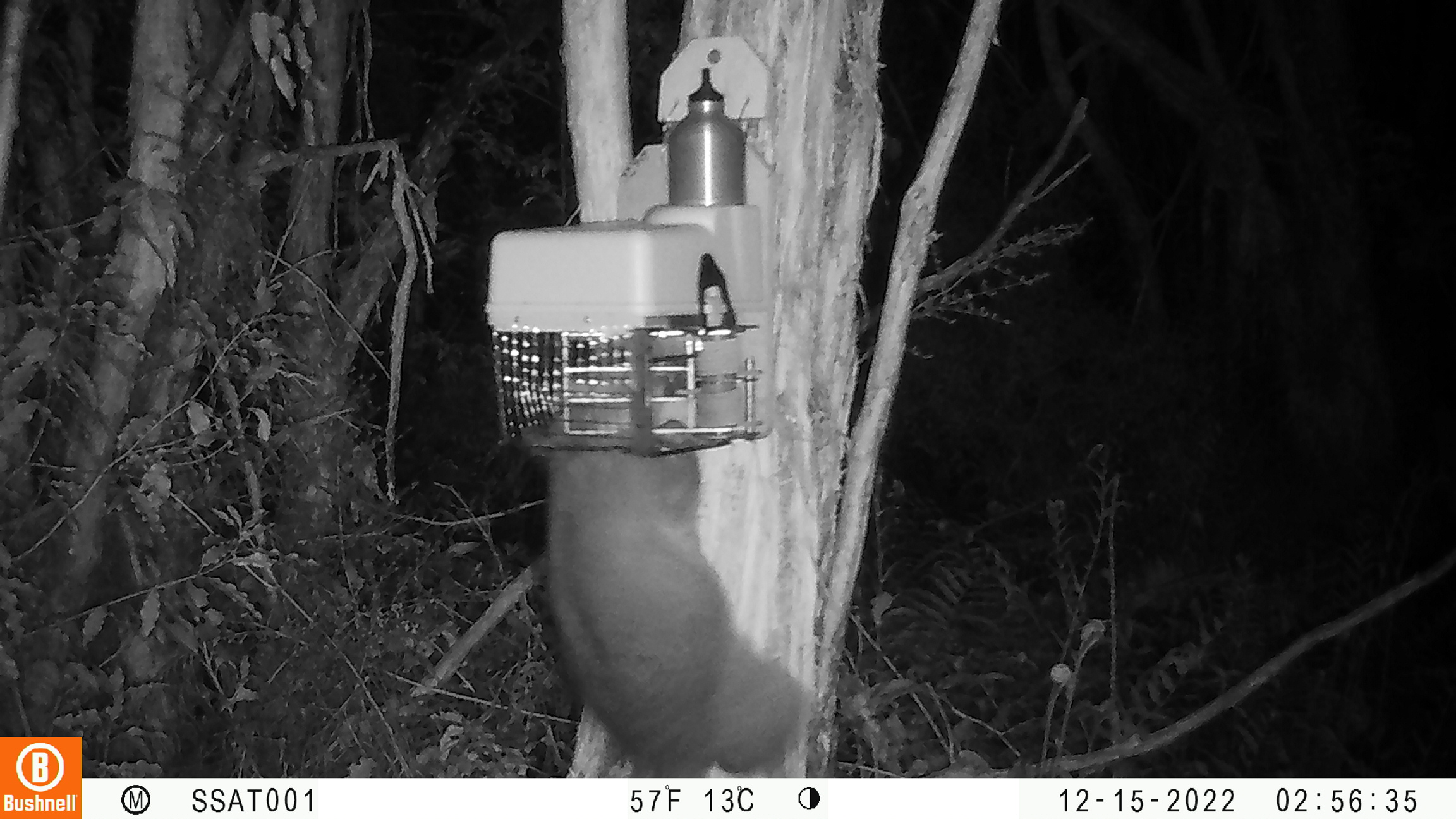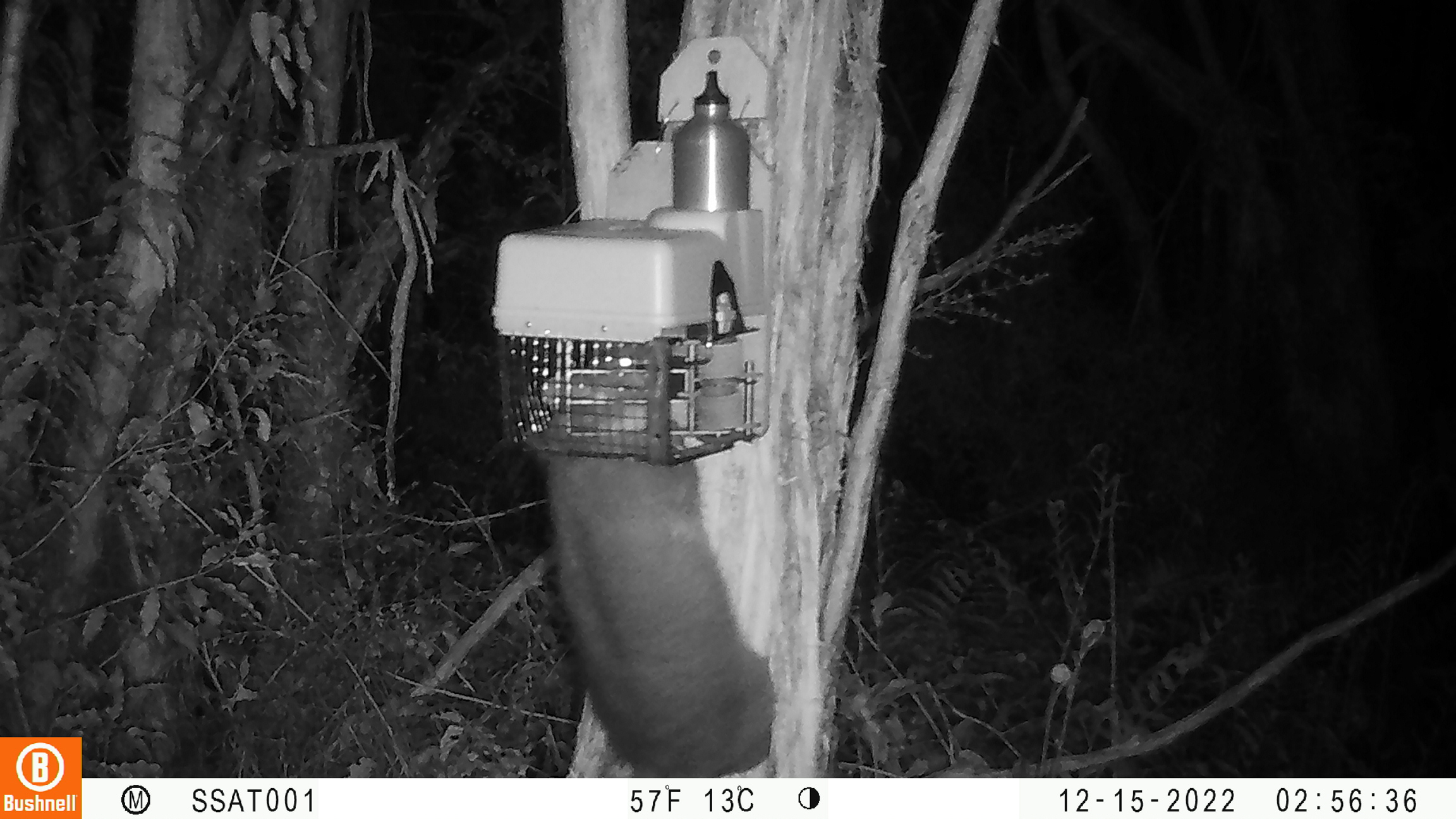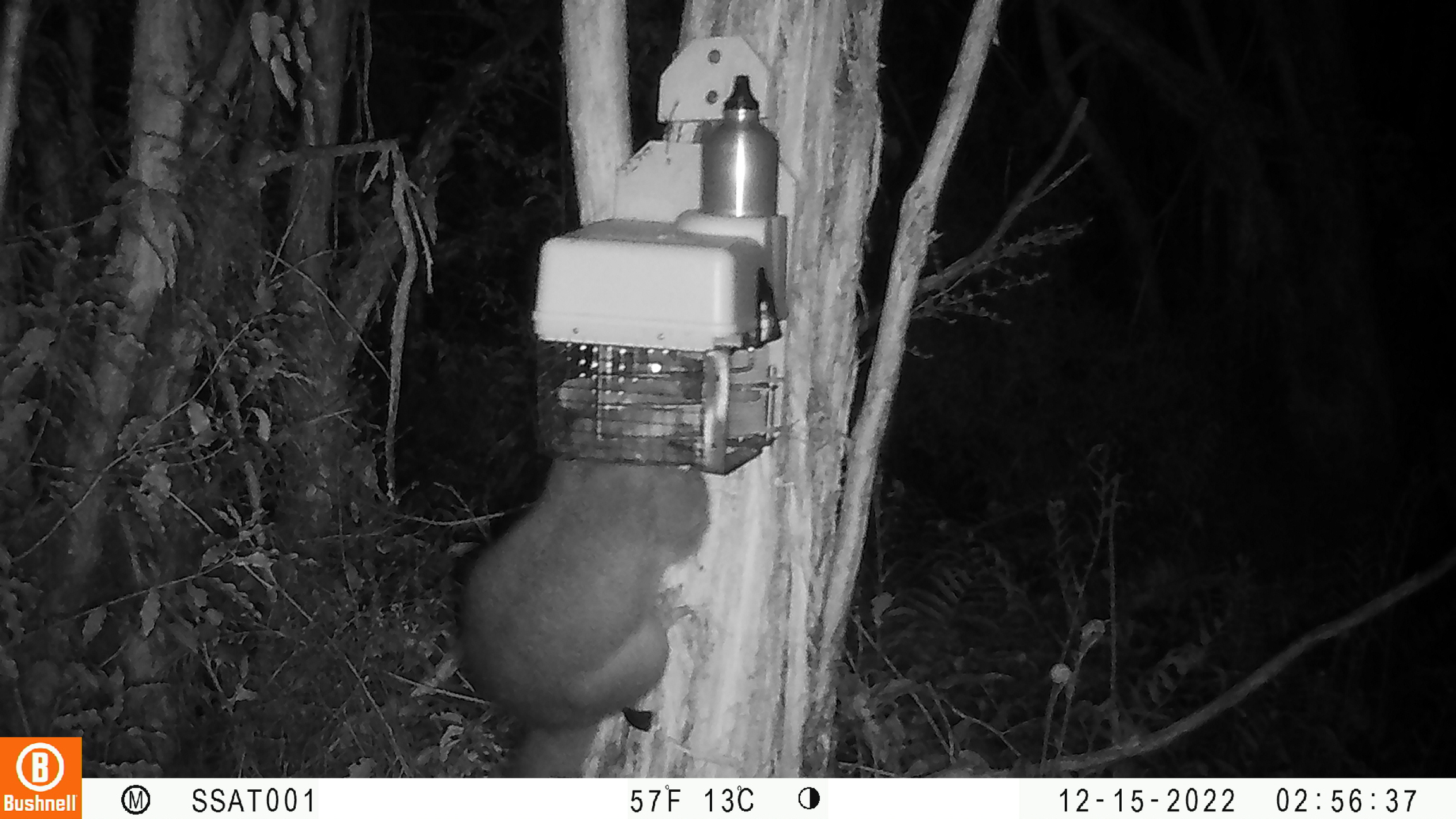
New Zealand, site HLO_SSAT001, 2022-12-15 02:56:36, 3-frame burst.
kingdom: Animalia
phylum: Chordata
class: Mammalia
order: Diprotodontia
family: Phalangeridae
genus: Trichosurus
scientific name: Trichosurus vulpecula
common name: common brushtail possum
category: possum